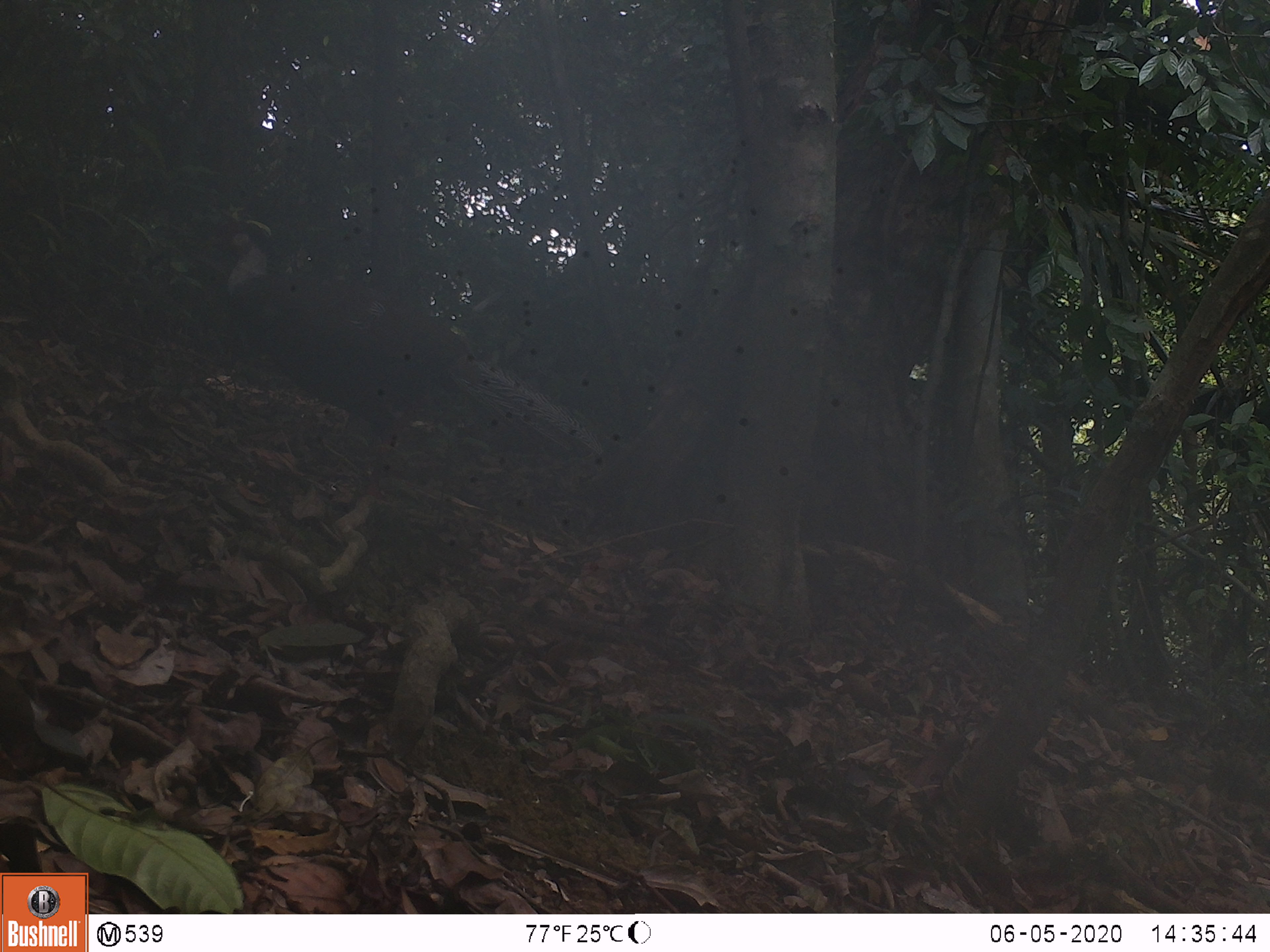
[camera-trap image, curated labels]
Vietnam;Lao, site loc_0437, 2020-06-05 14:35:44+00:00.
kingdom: Animalia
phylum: Chordata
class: Aves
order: Galliformes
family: Phasianidae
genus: Lophura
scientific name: Lophura nycthemera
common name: silver pheasant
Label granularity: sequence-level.